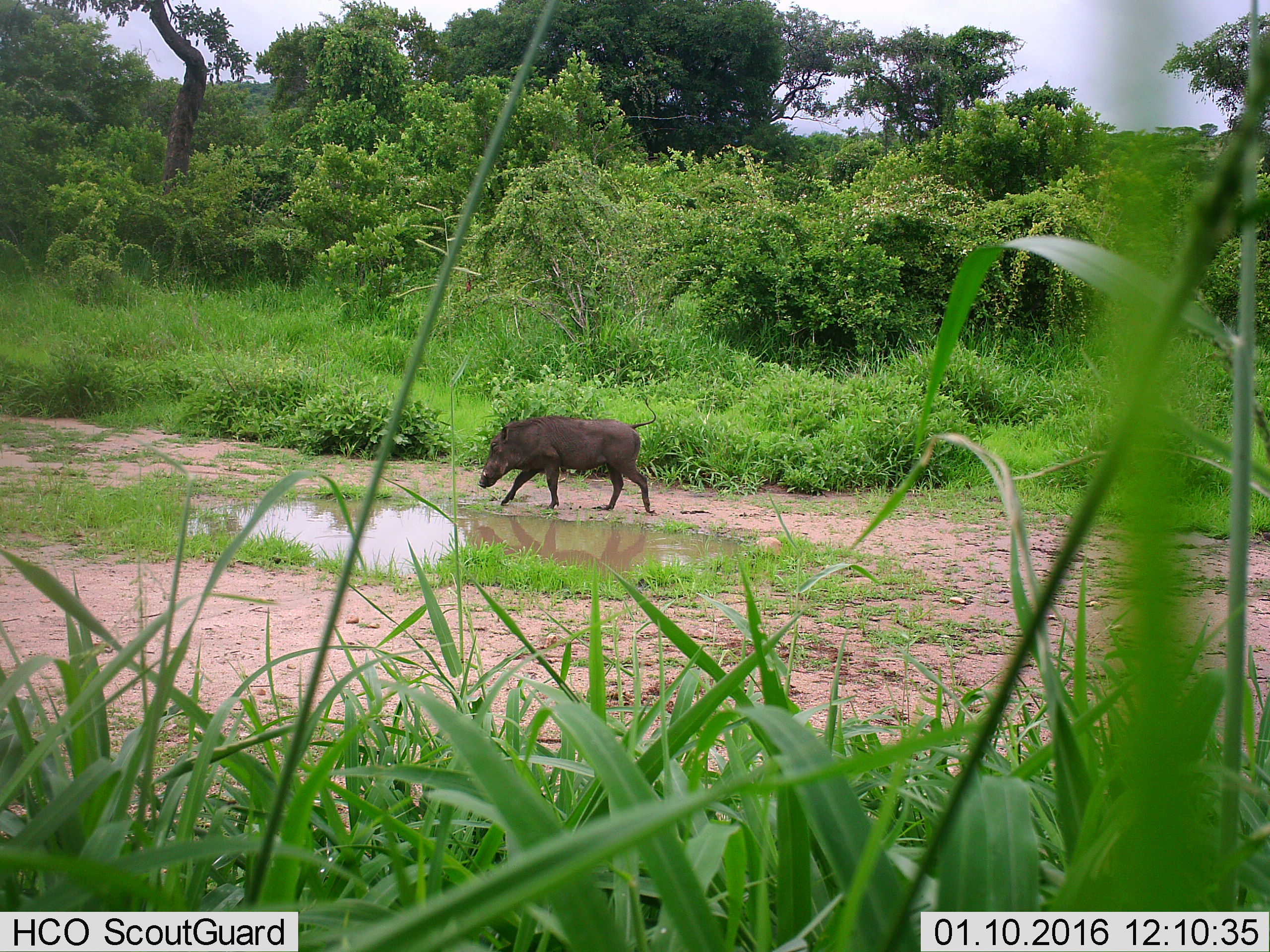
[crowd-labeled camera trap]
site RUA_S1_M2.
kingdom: Animalia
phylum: Chordata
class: Mammalia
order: Artiodactyla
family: Suidae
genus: Phacochoerus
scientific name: Phacochoerus africanus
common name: warthog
Warthog (Phacochoerus africanus), count 1. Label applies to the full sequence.